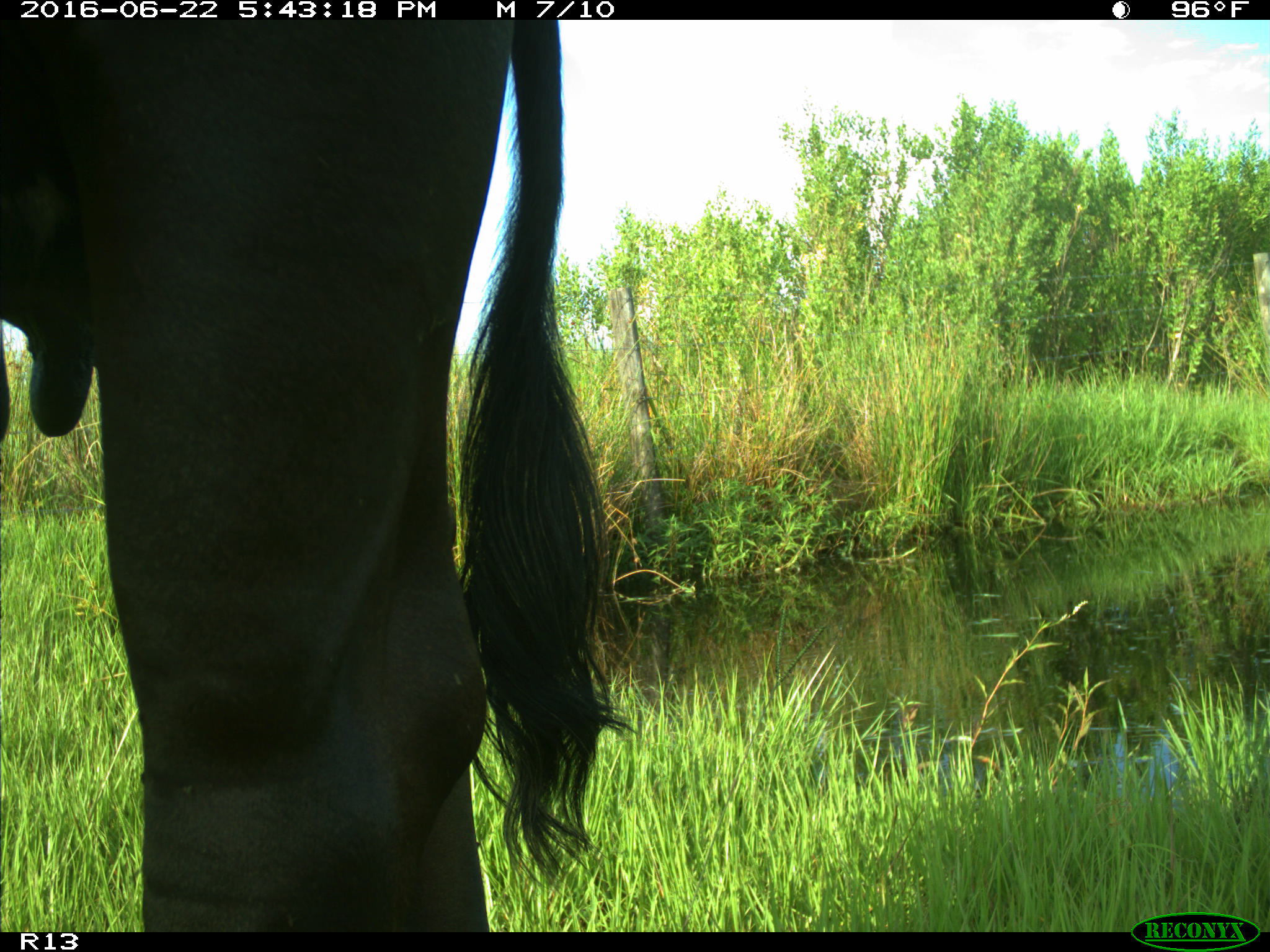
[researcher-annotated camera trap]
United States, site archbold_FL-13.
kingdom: Animalia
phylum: Chordata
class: Mammalia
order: Artiodactyla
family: Bovidae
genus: Bos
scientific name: Bos taurus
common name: domestic cow